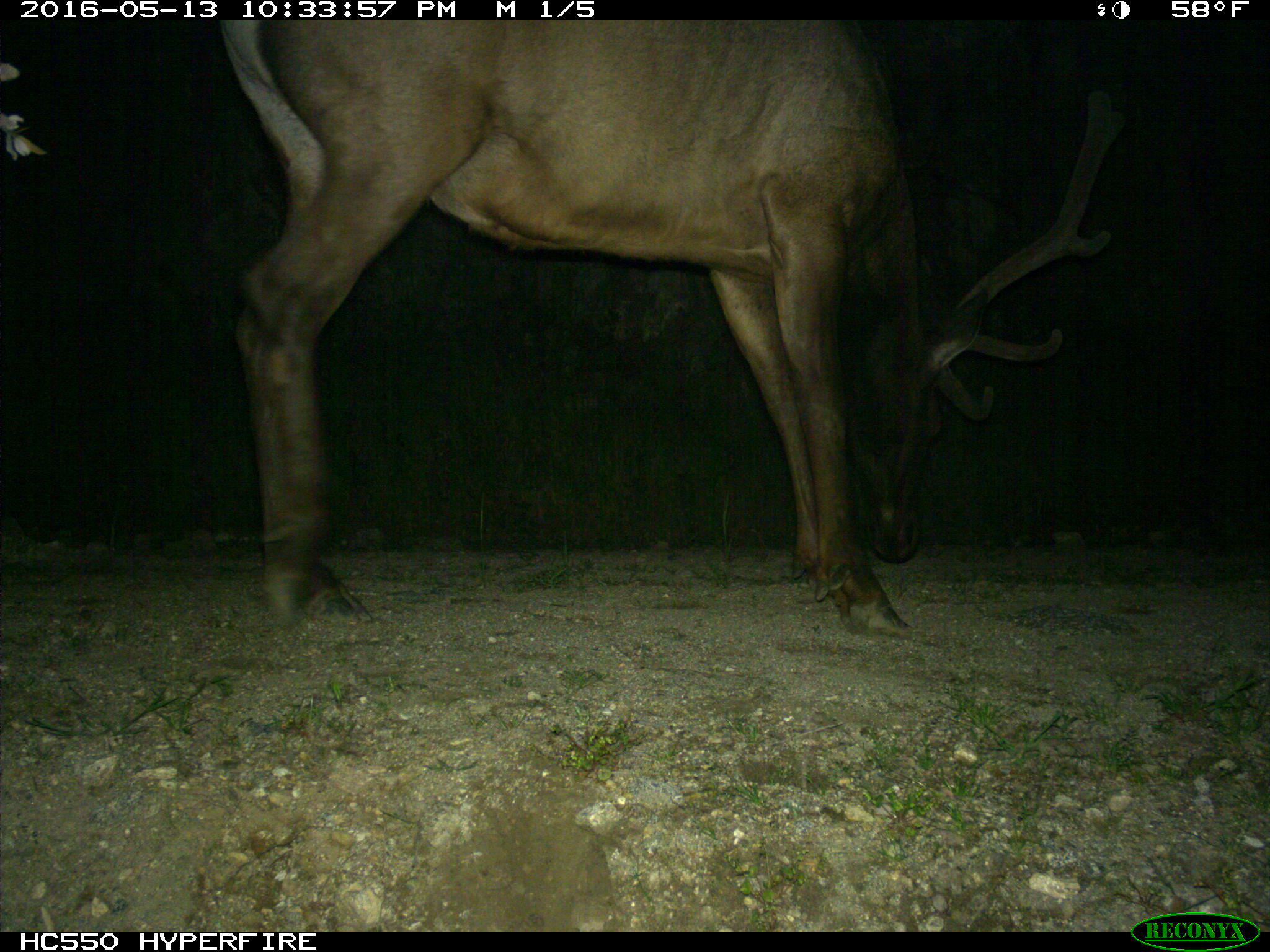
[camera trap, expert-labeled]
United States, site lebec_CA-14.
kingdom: Animalia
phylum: Chordata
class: Mammalia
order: Artiodactyla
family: Cervidae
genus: Cervus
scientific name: Cervus canadensis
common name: elk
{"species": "Cervus canadensis (elk)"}